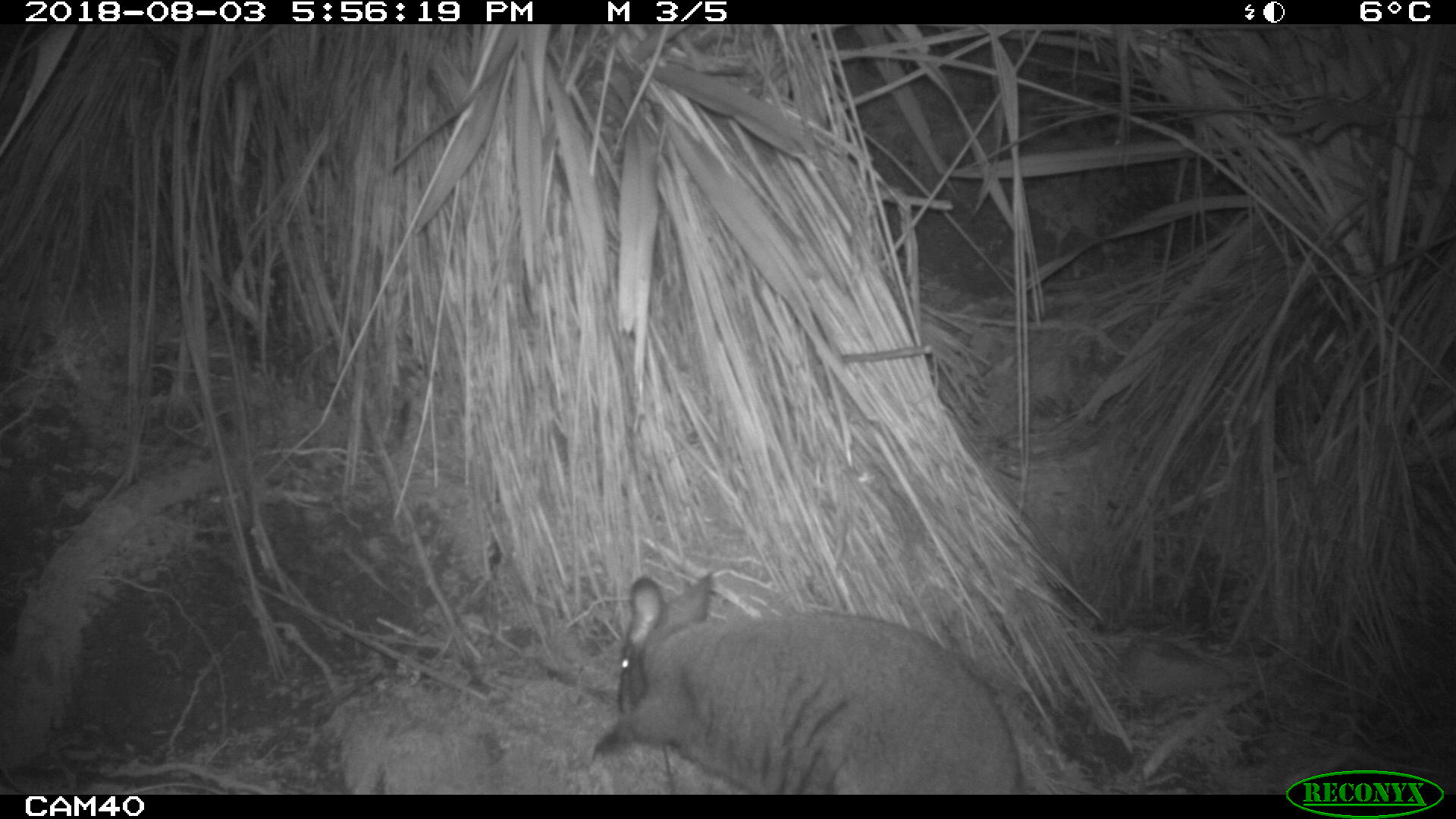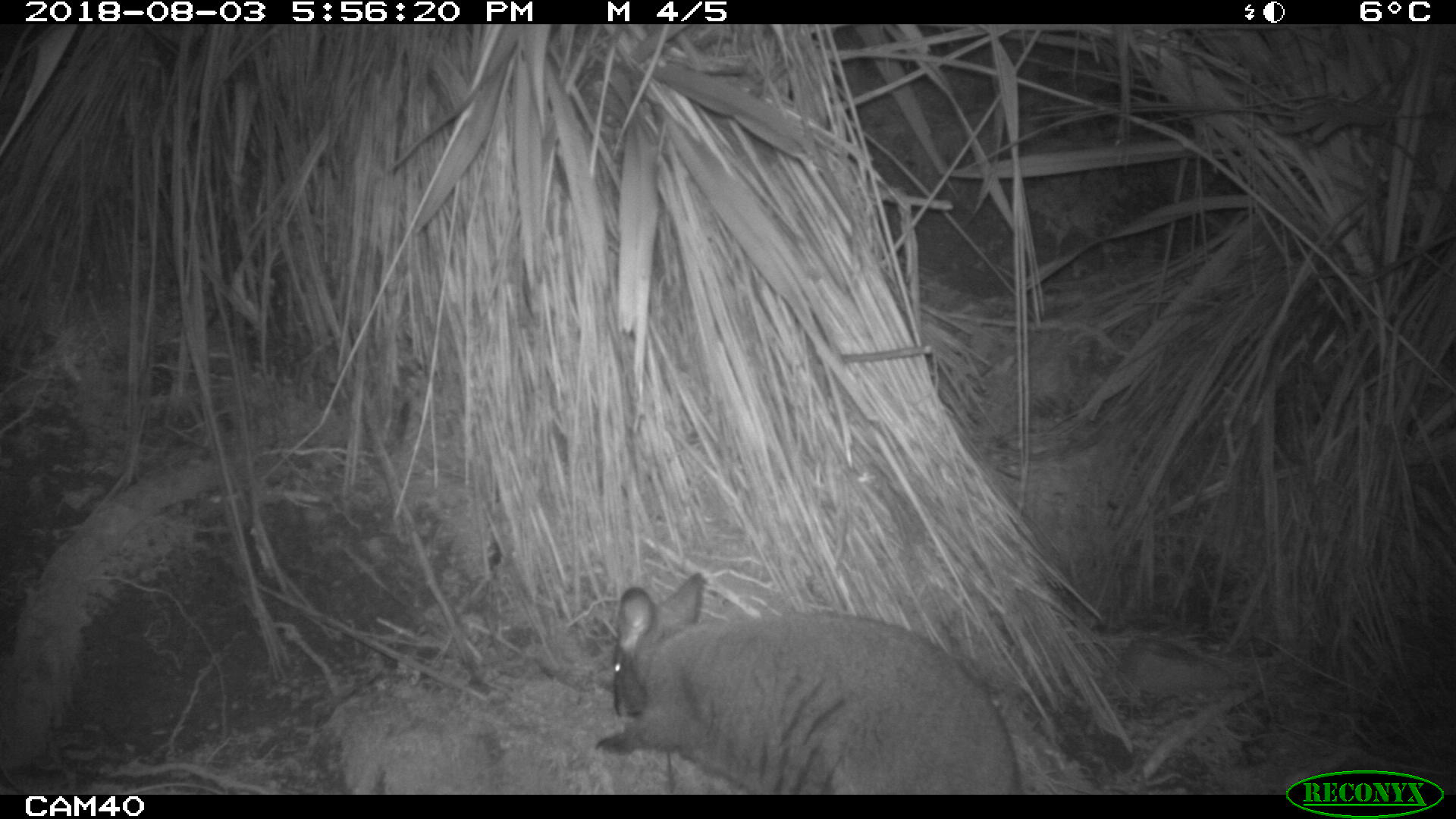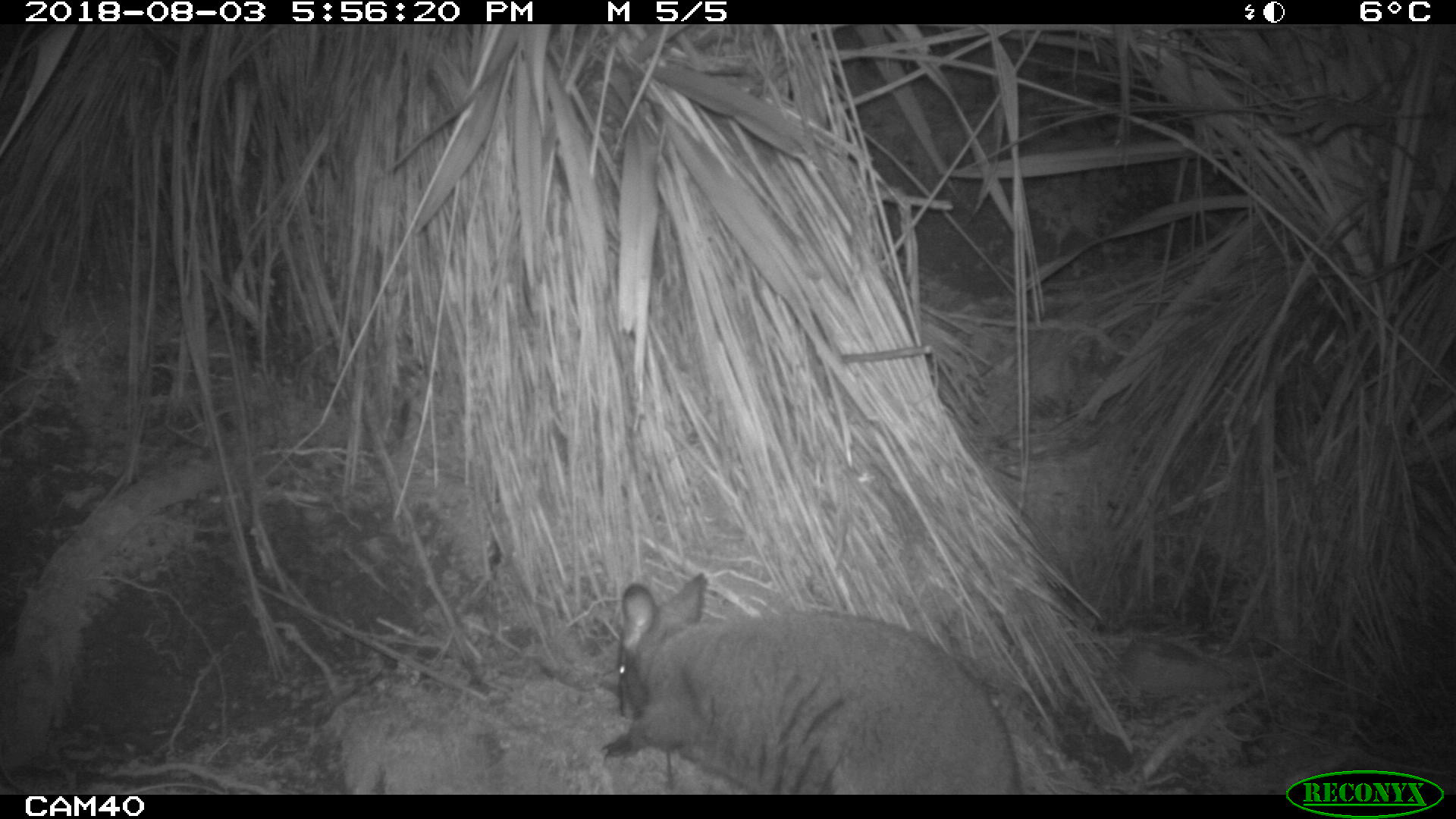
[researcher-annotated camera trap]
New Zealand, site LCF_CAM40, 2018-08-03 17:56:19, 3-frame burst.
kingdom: Animalia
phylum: Chordata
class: Mammalia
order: Diprotodontia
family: Macropodidae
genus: Notamacropus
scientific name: Notamacropus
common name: wallaby